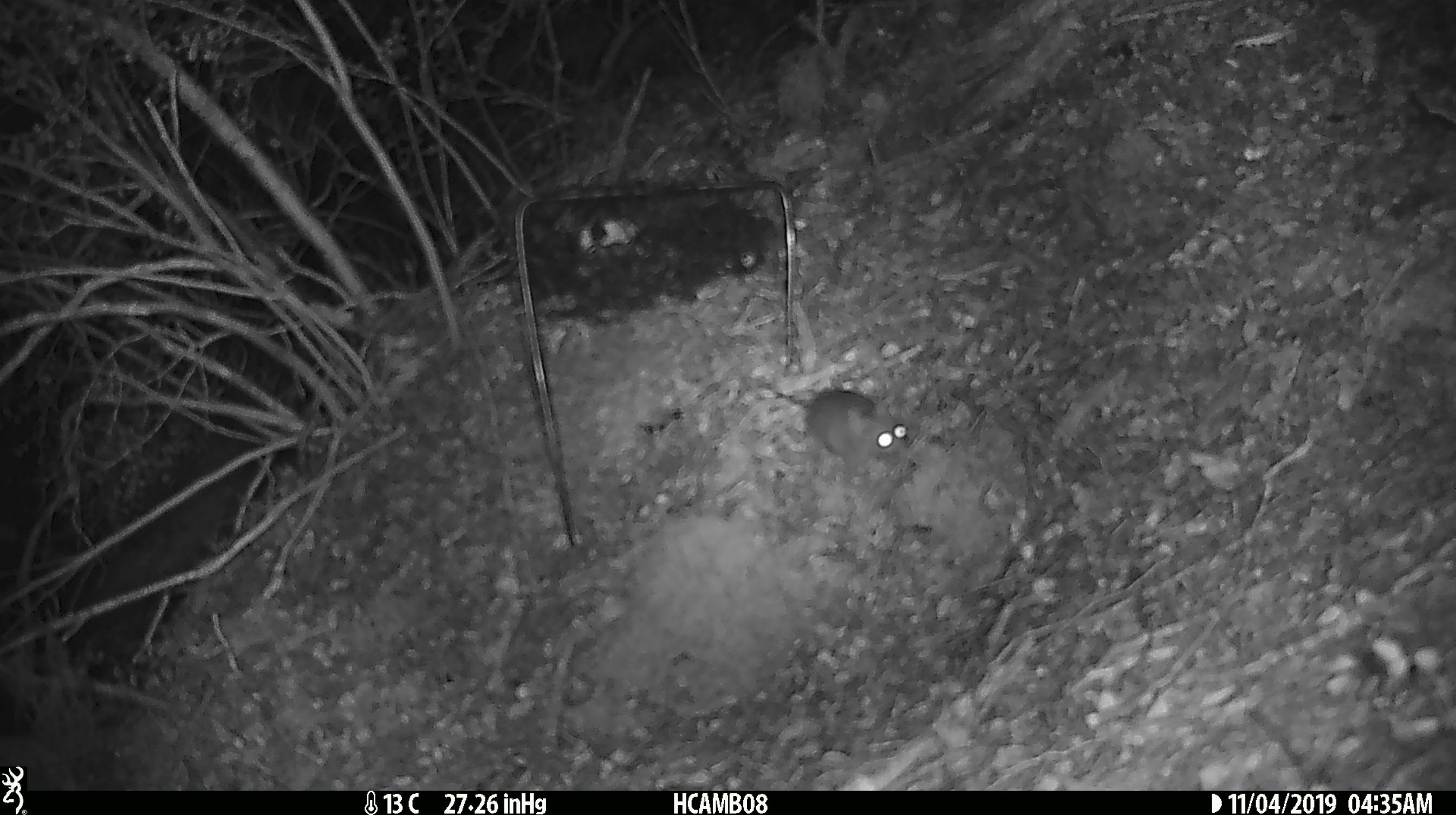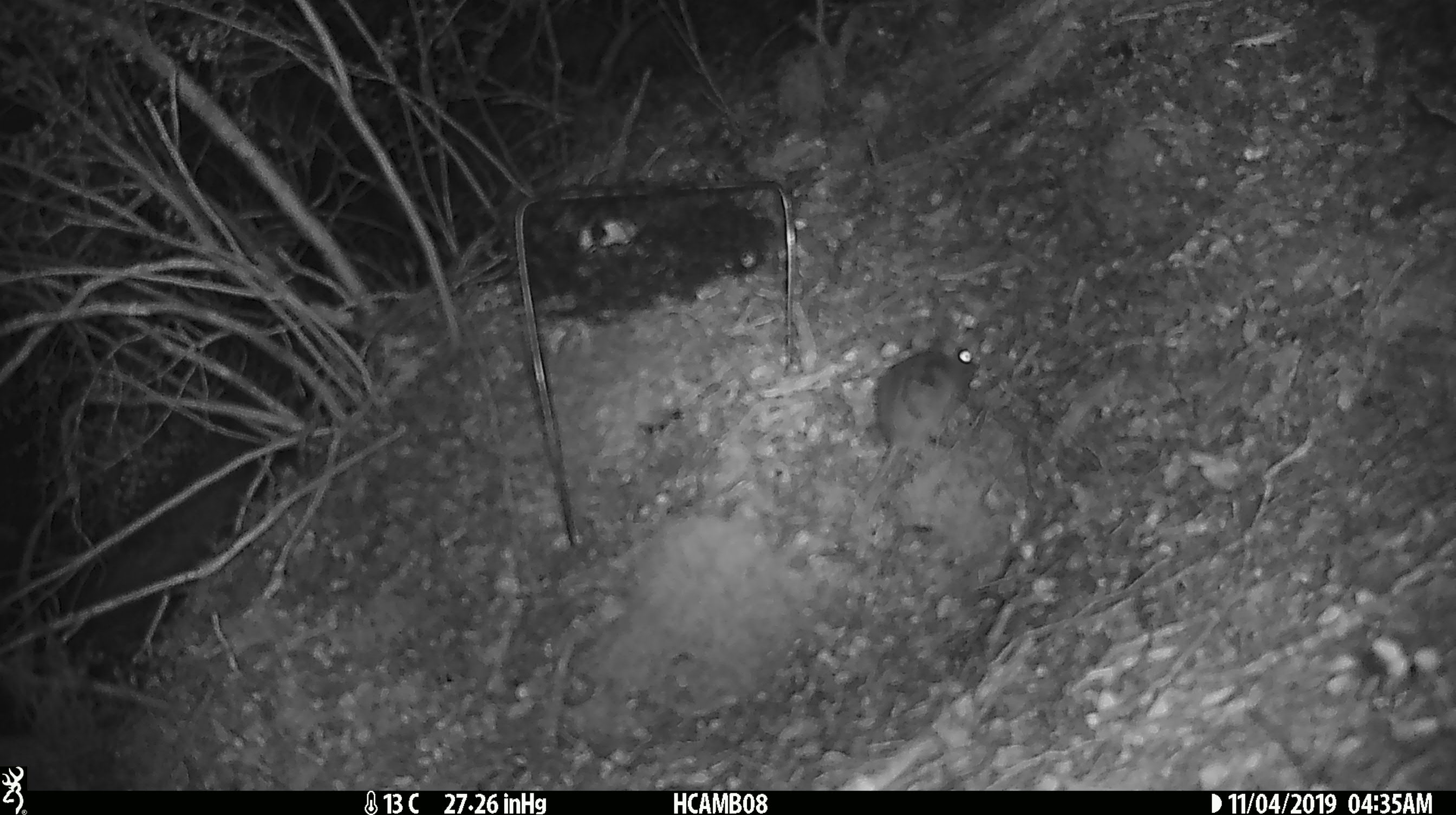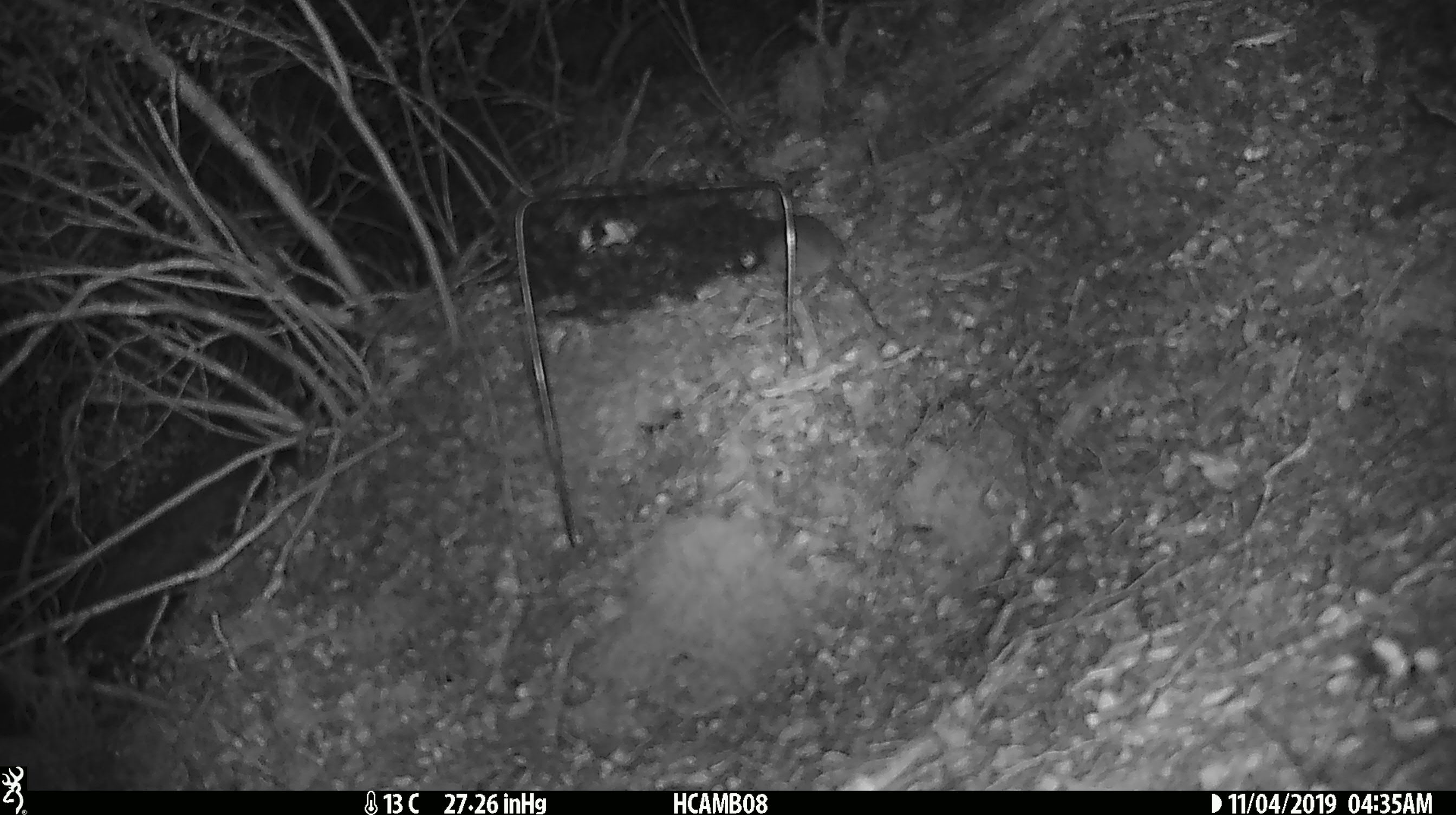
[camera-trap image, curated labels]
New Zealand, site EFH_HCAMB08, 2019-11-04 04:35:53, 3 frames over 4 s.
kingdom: Animalia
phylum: Chordata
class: Mammalia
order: Rodentia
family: Muridae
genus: Mus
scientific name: Mus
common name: mouse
Mouse (Mus).